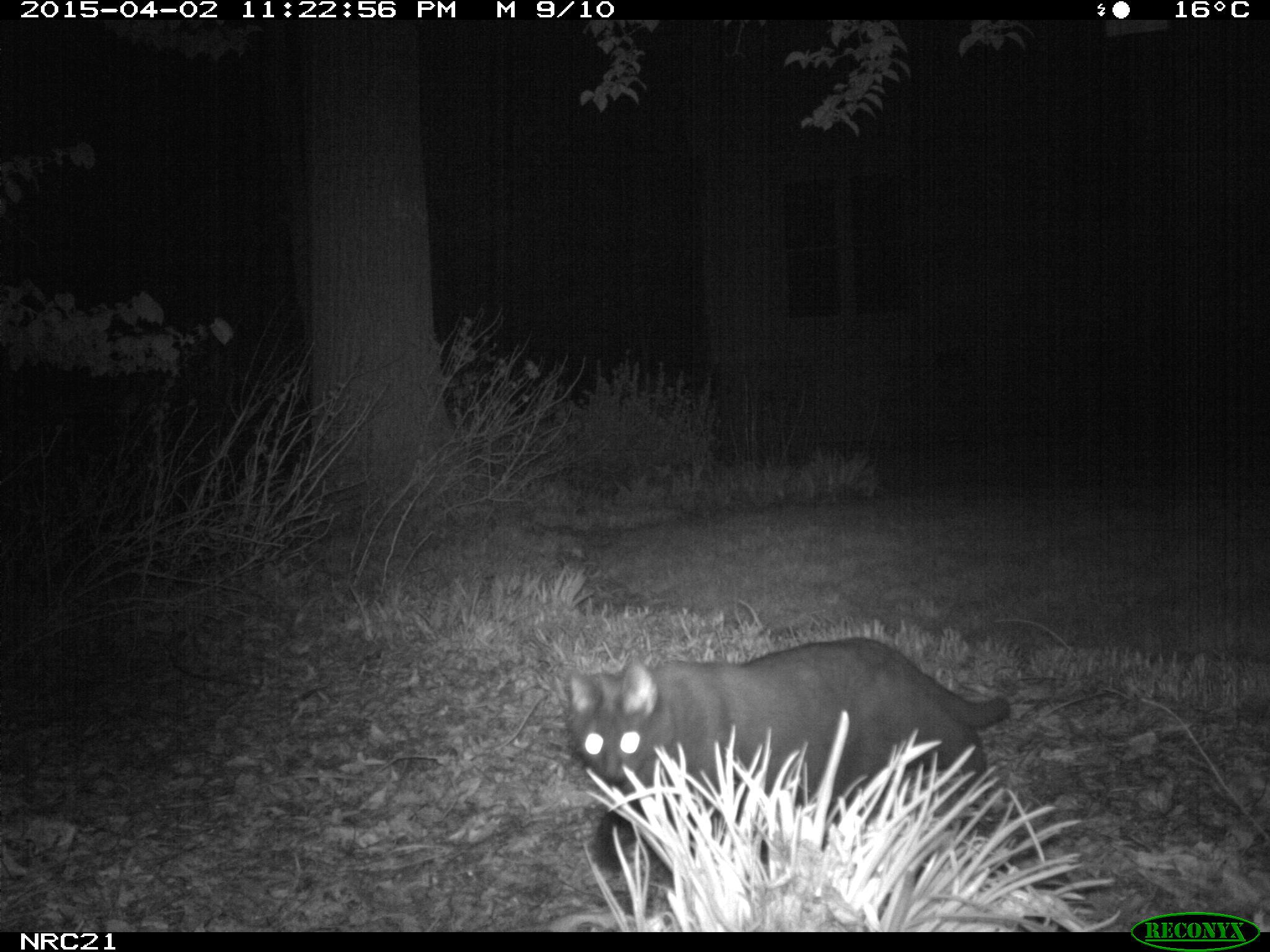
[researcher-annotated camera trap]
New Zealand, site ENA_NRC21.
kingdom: Animalia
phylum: Chordata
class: Mammalia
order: Carnivora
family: Felidae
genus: Felis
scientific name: Felis catus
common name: domestic cat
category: cat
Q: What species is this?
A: Cat (domestic cat) (Felis catus).